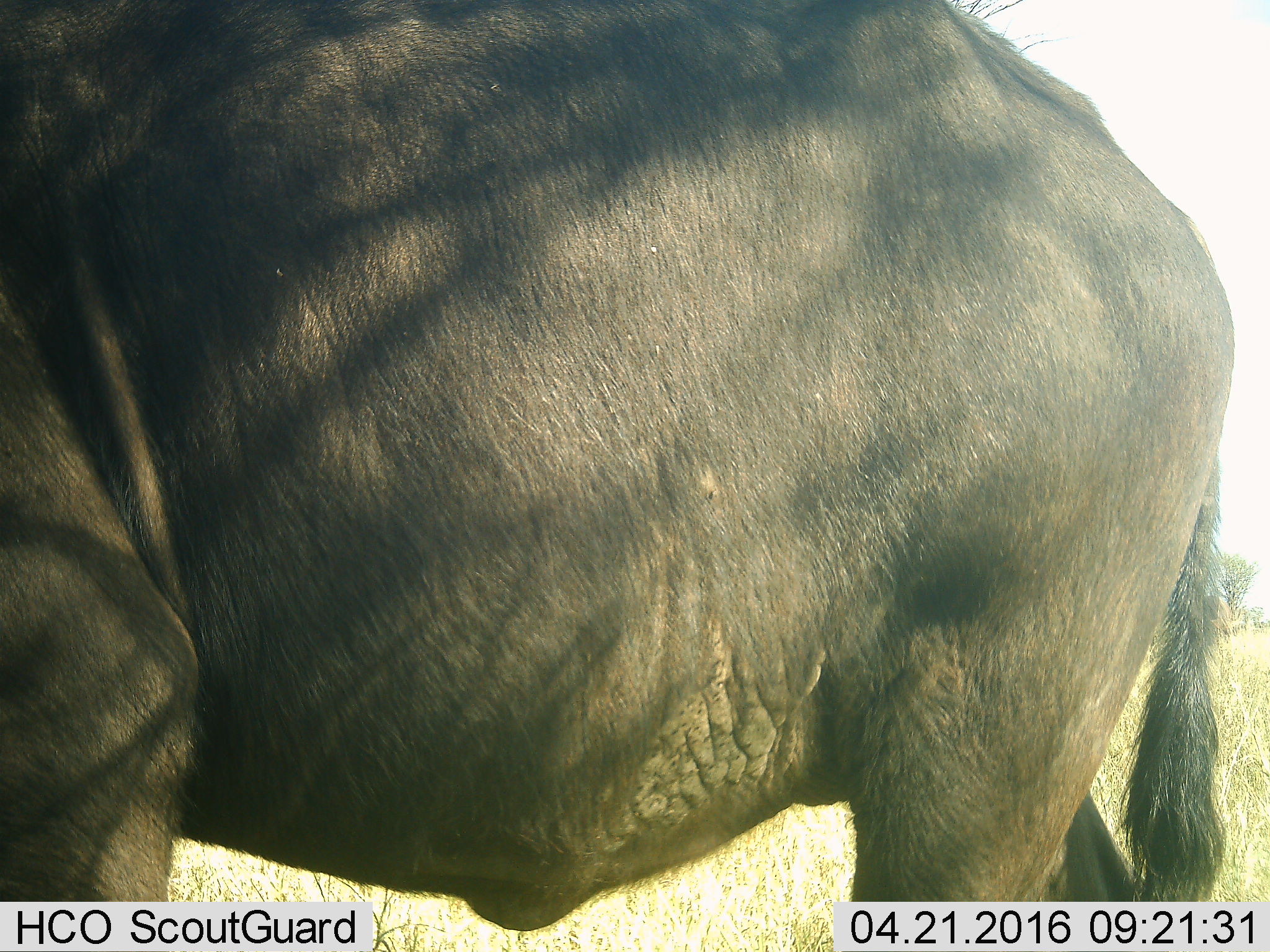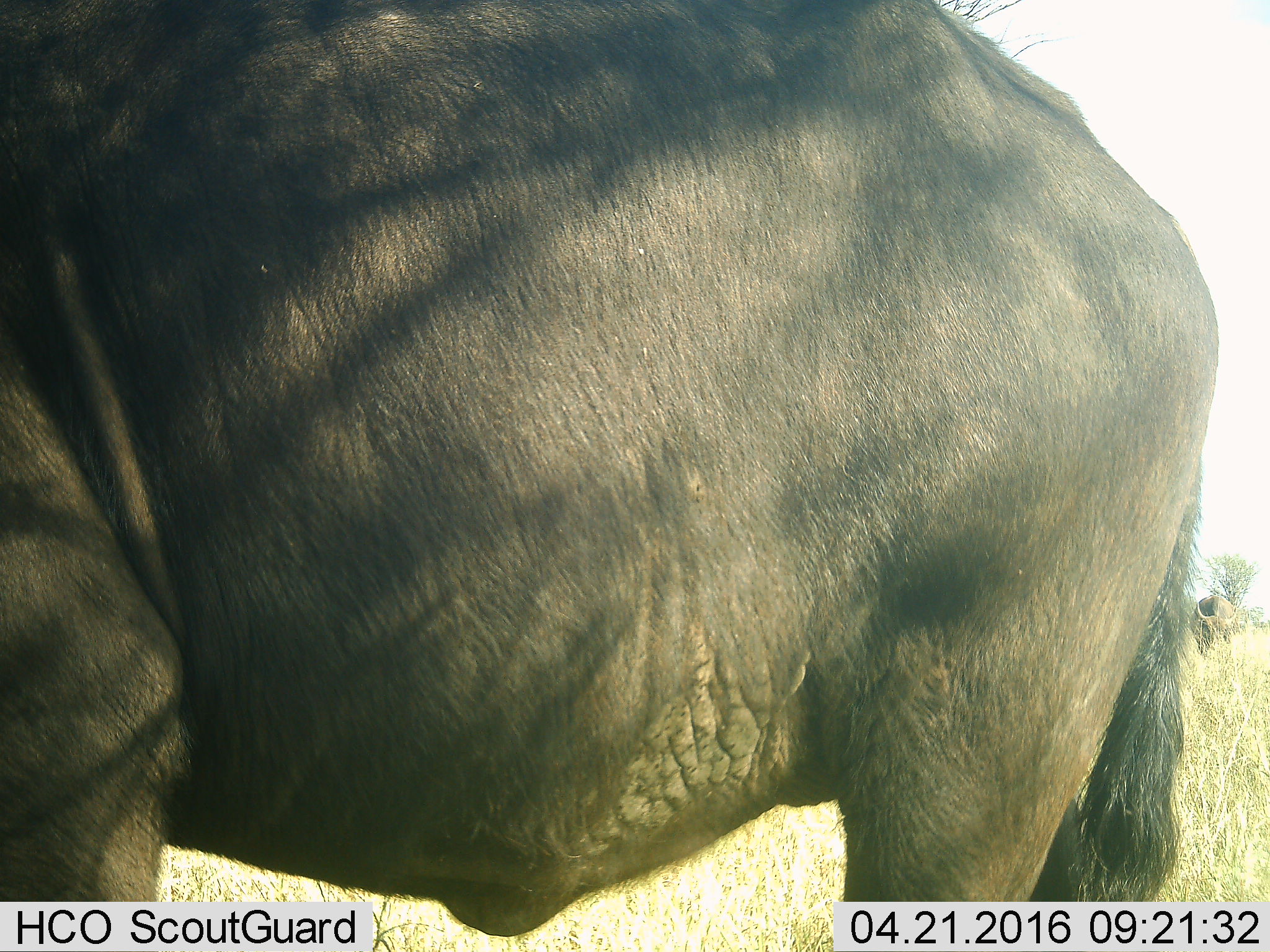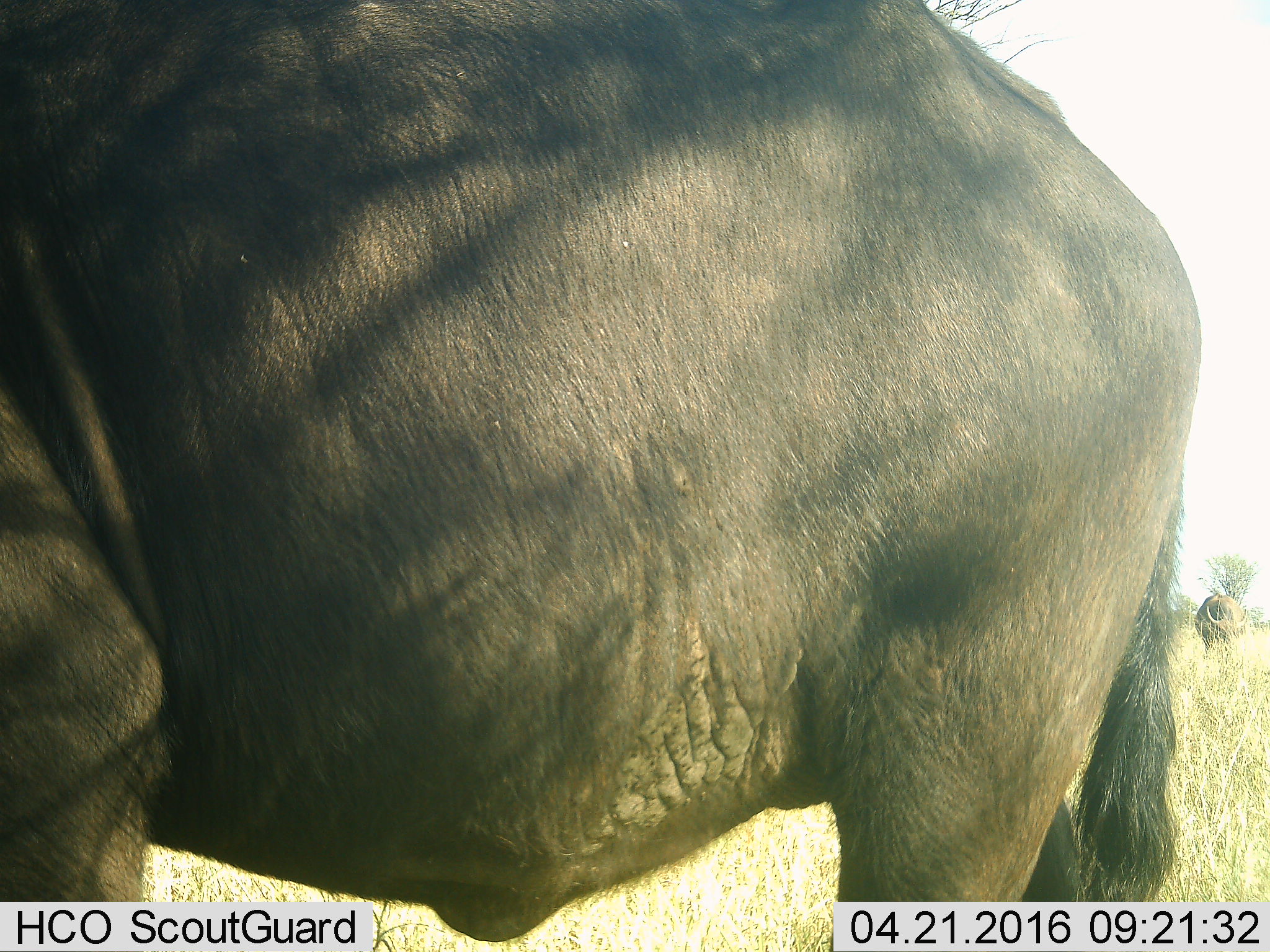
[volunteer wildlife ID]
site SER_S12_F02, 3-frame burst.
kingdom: Animalia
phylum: Chordata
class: Mammalia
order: Artiodactyla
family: Bovidae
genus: Syncerus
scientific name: Syncerus caffer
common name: african buffalo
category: buffalo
Buffalo (african buffalo) (Syncerus caffer), count 2. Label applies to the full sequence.